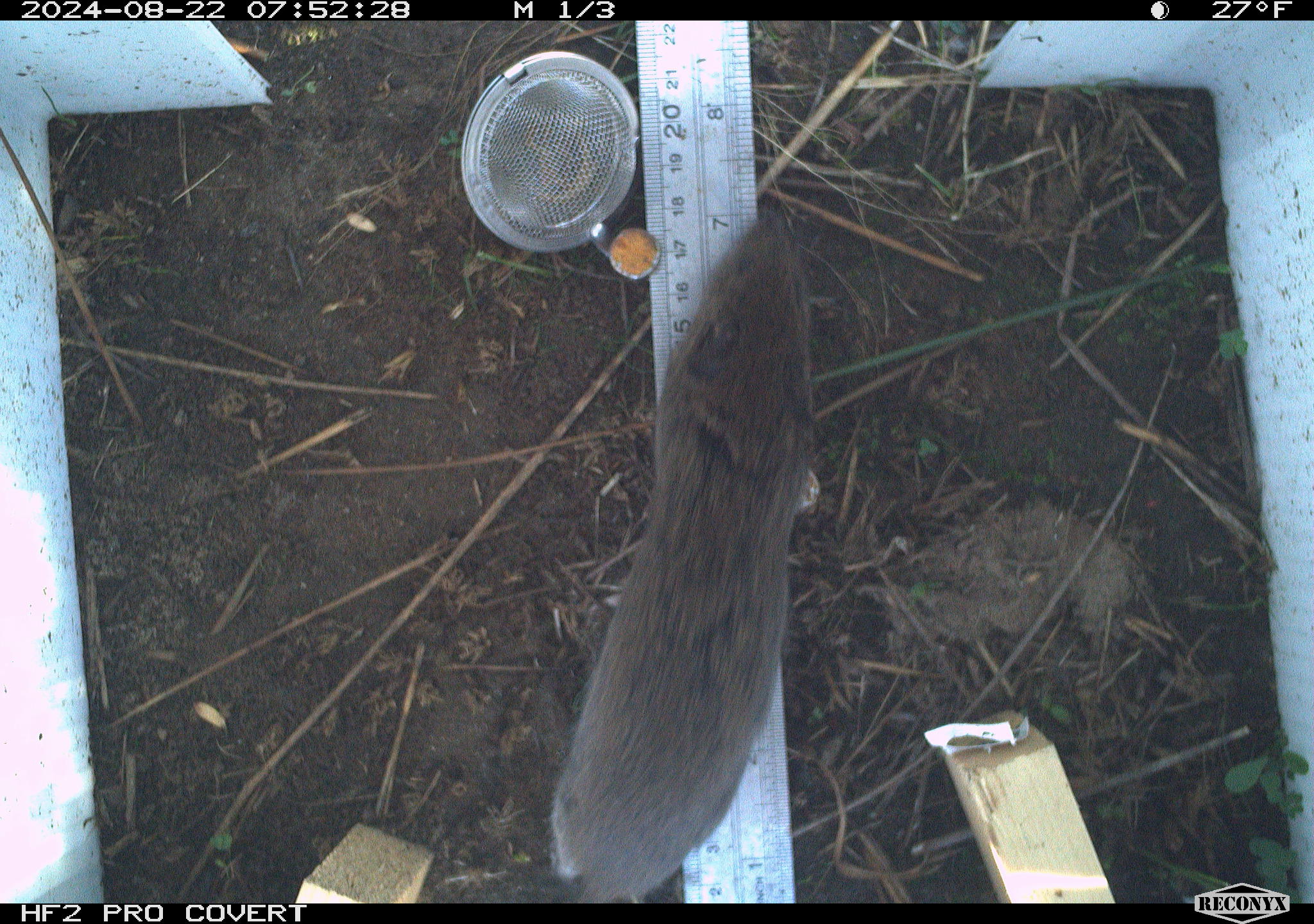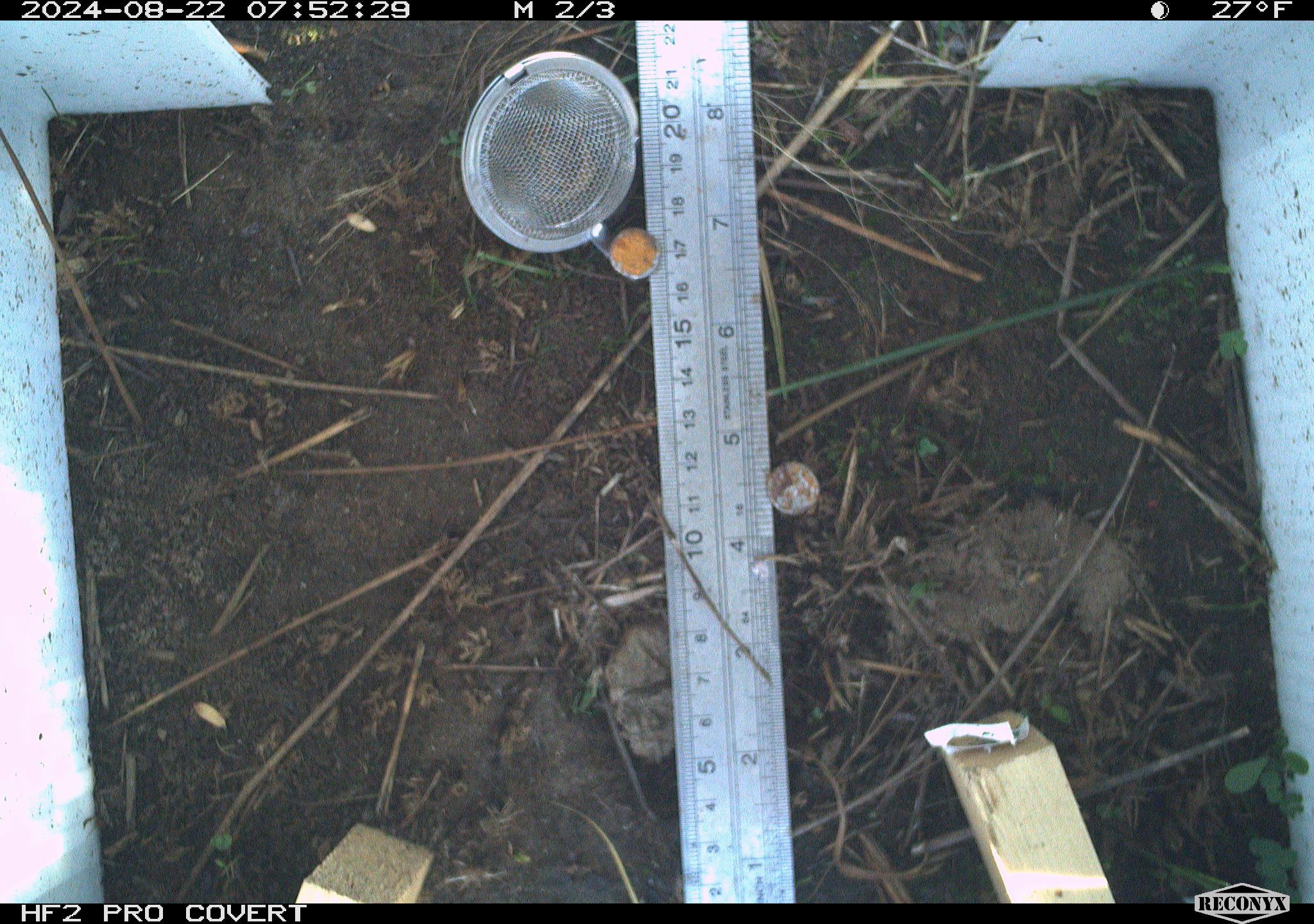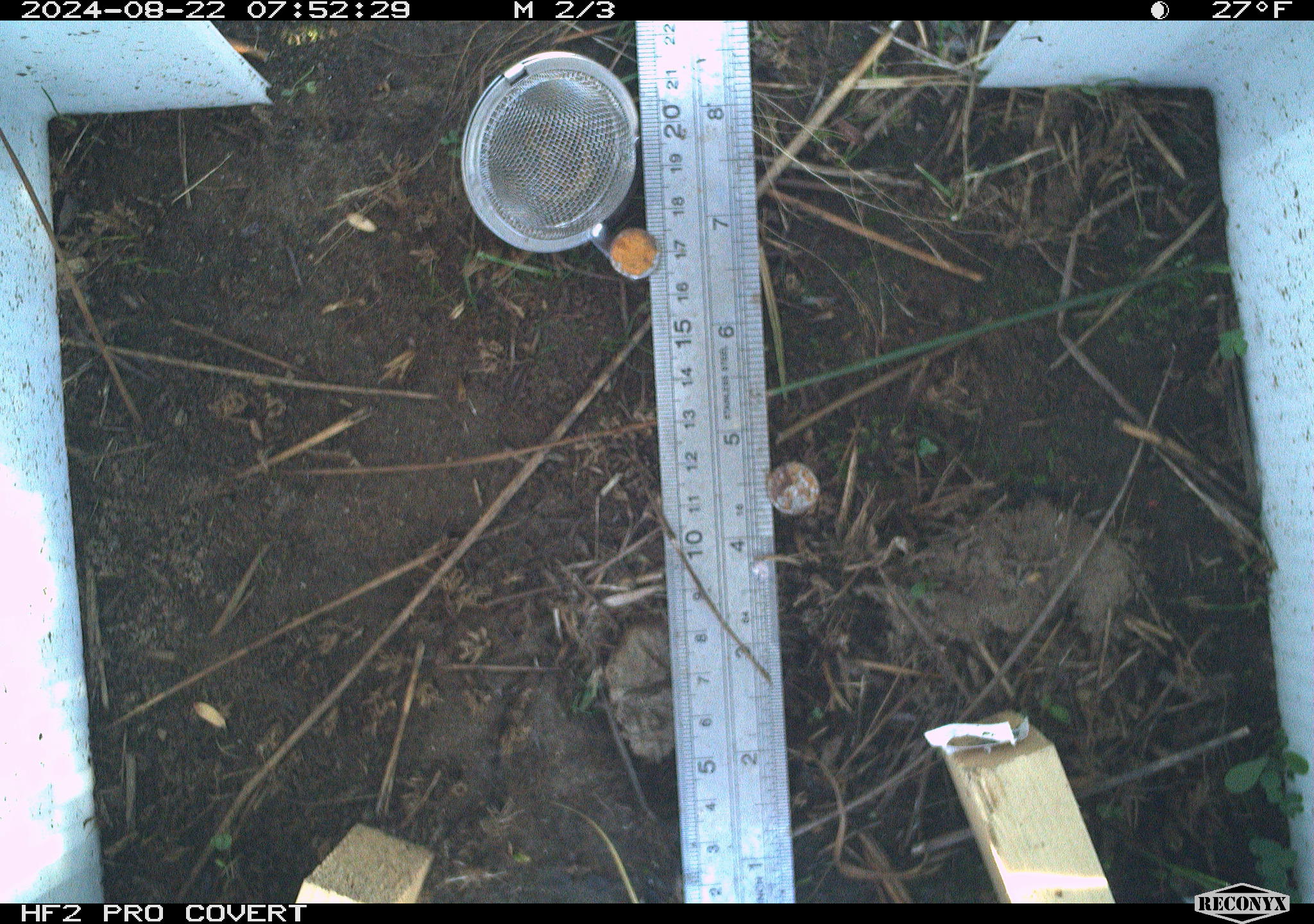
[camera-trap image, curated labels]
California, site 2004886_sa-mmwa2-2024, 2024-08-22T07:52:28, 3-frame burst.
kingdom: Animalia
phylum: Chordata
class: Mammalia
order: Rodentia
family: Cricetidae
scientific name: Arvicolinae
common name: voles, lemmings, and muskrats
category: arvicolinae subfamily